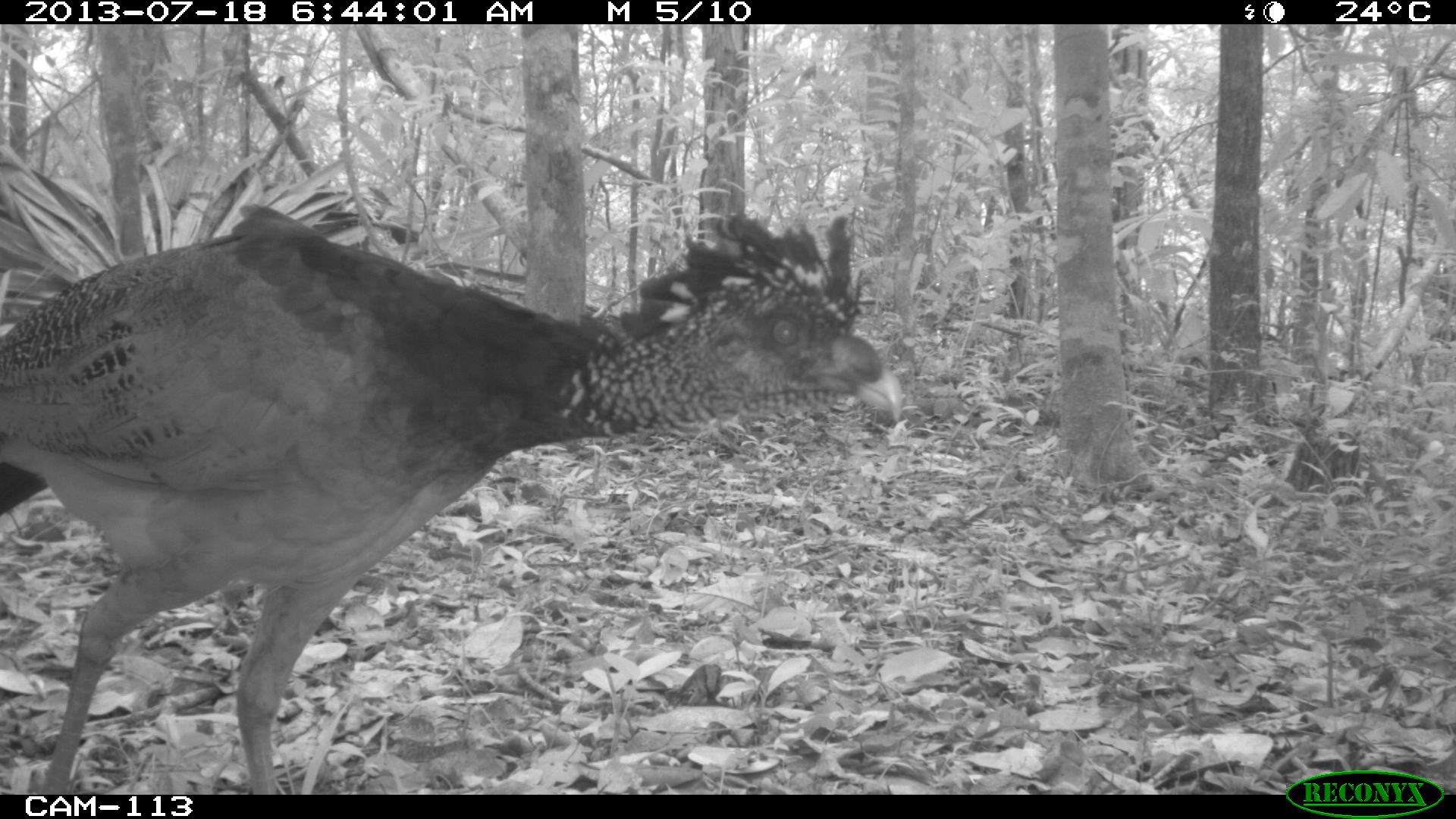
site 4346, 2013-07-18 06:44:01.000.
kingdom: Animalia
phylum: Chordata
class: Aves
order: Galliformes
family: Cracidae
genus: Crax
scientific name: Crax rubra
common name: great curassow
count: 1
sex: female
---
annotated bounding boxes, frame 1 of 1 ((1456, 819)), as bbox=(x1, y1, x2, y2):
crax rubra: bbox=(0, 204, 903, 794)